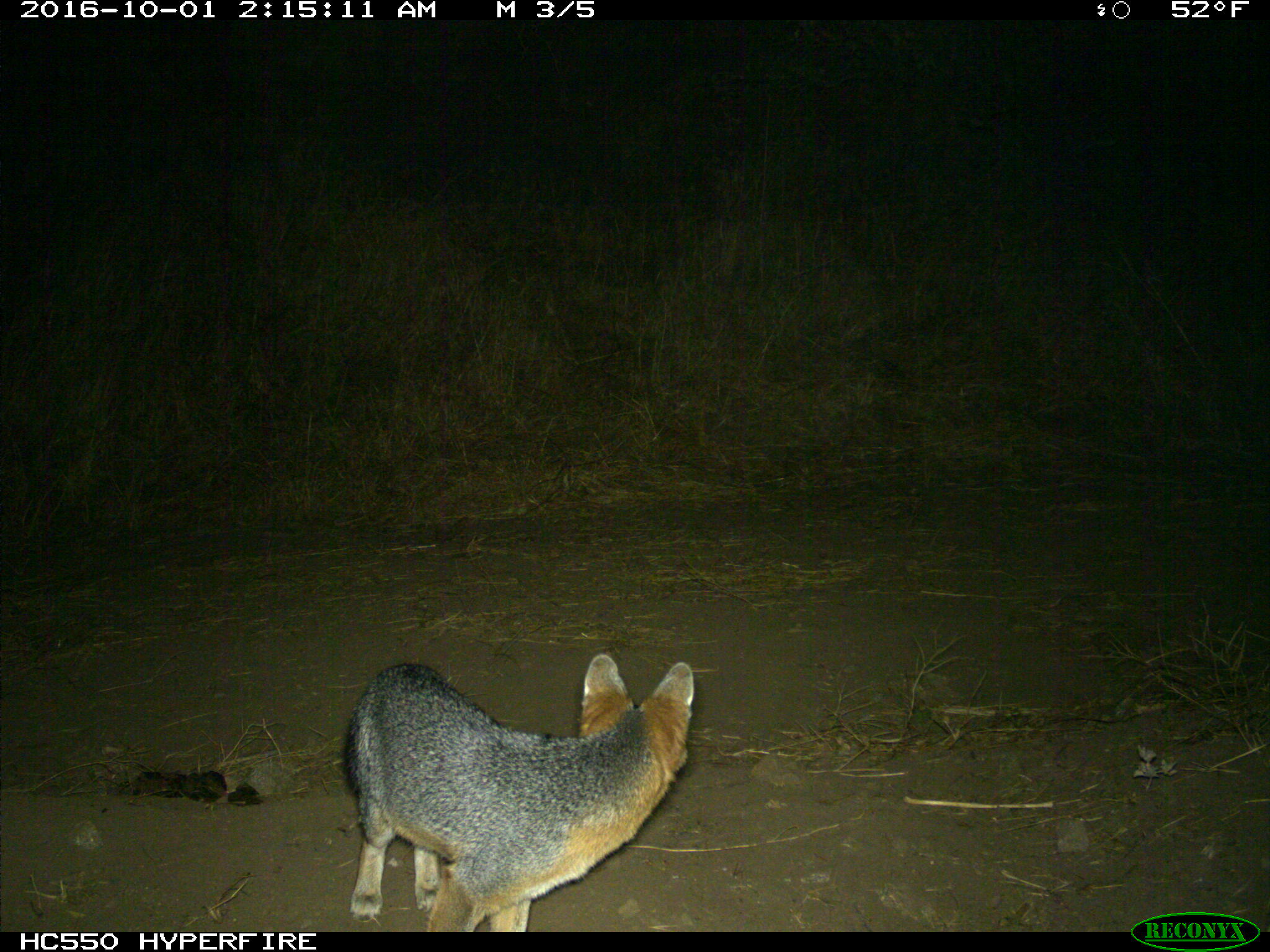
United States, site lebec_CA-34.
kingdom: Animalia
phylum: Chordata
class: Mammalia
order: Carnivora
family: Canidae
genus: Urocyon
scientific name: Urocyon cinereoargenteus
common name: gray fox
Urocyon cinereoargenteus (gray fox).